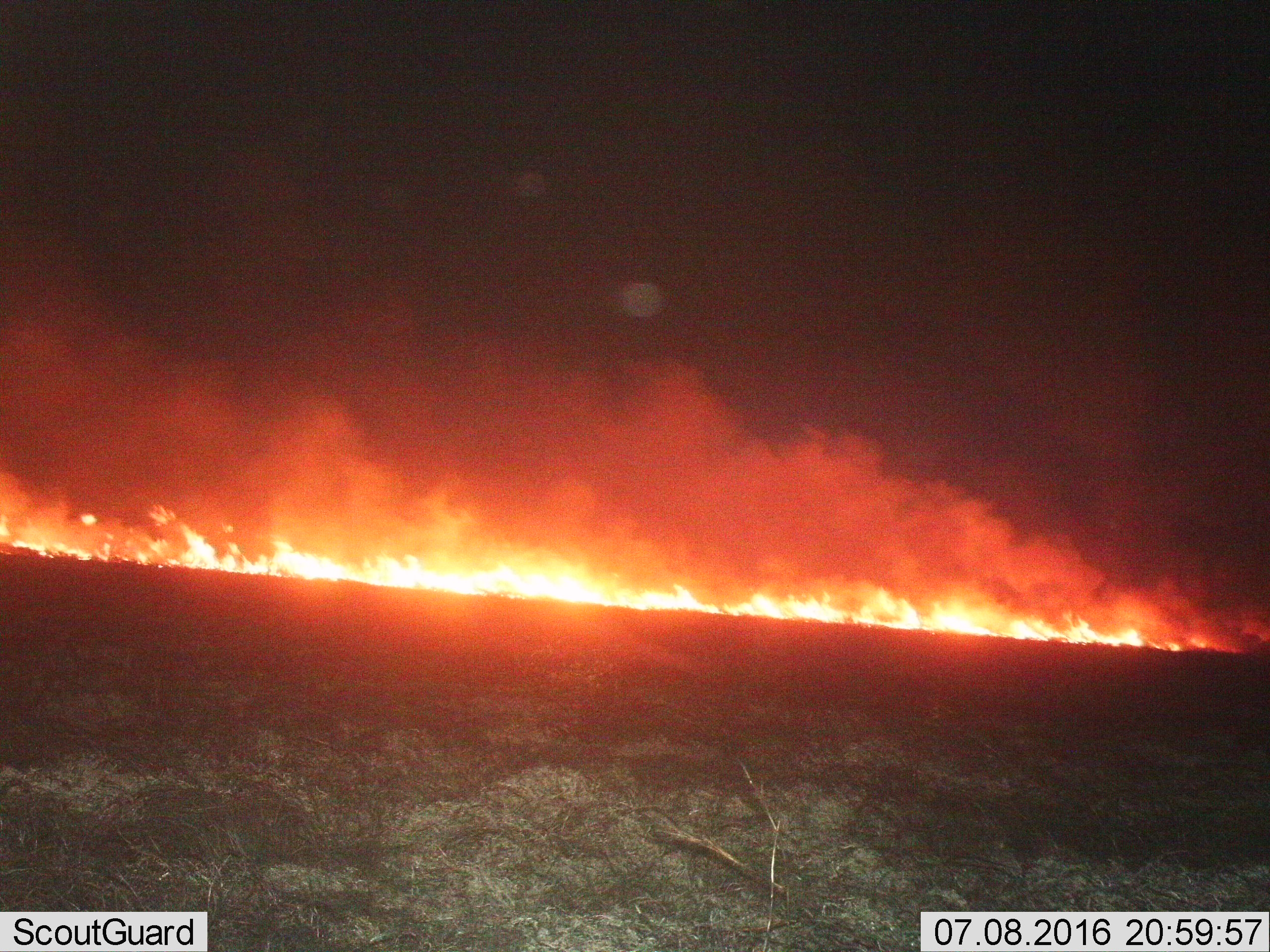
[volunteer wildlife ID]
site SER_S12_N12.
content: unidentified animal